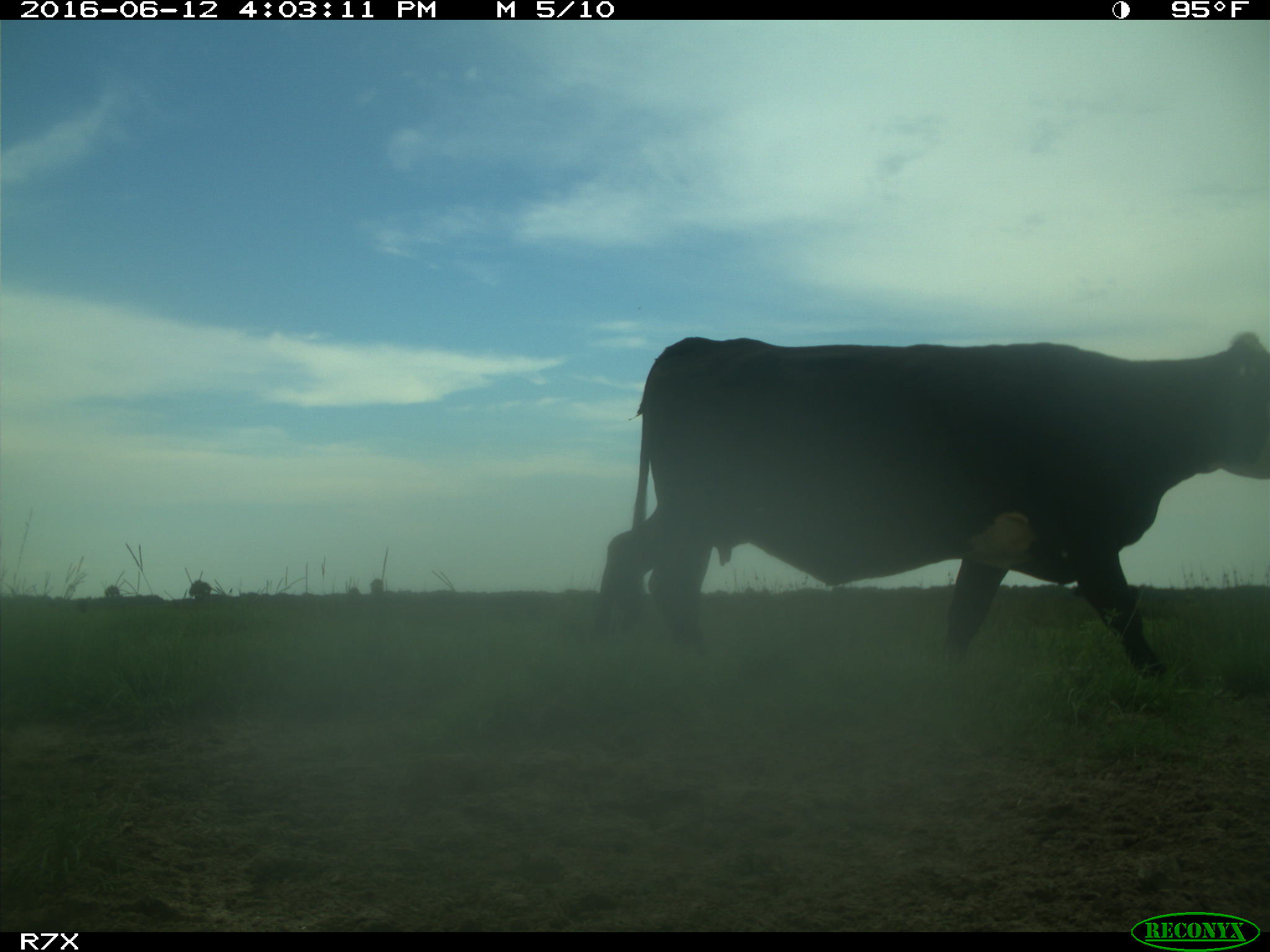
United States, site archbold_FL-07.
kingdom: Animalia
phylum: Chordata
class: Mammalia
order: Artiodactyla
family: Bovidae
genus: Bos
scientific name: Bos taurus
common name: domestic cow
Bos taurus (domestic cow).